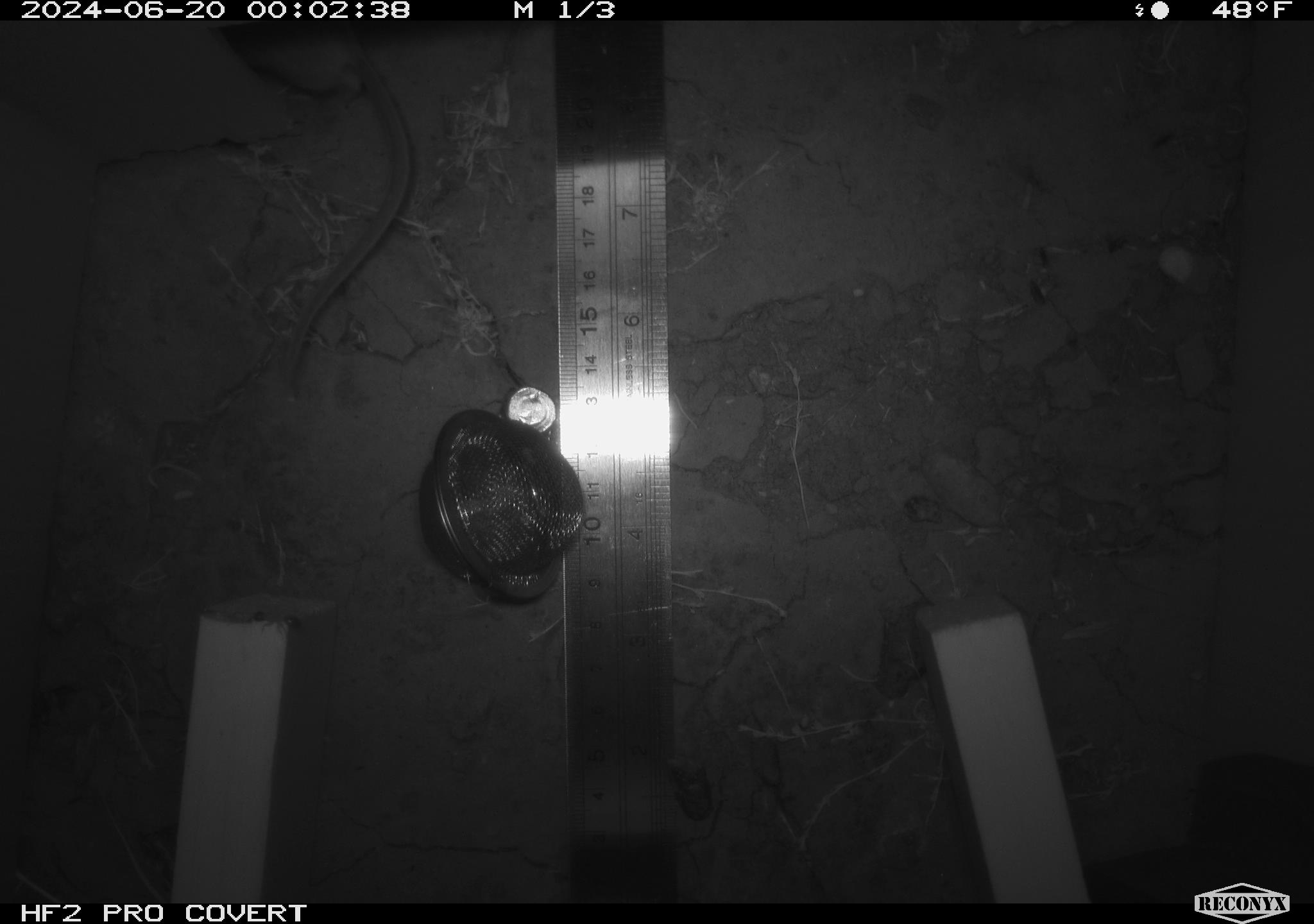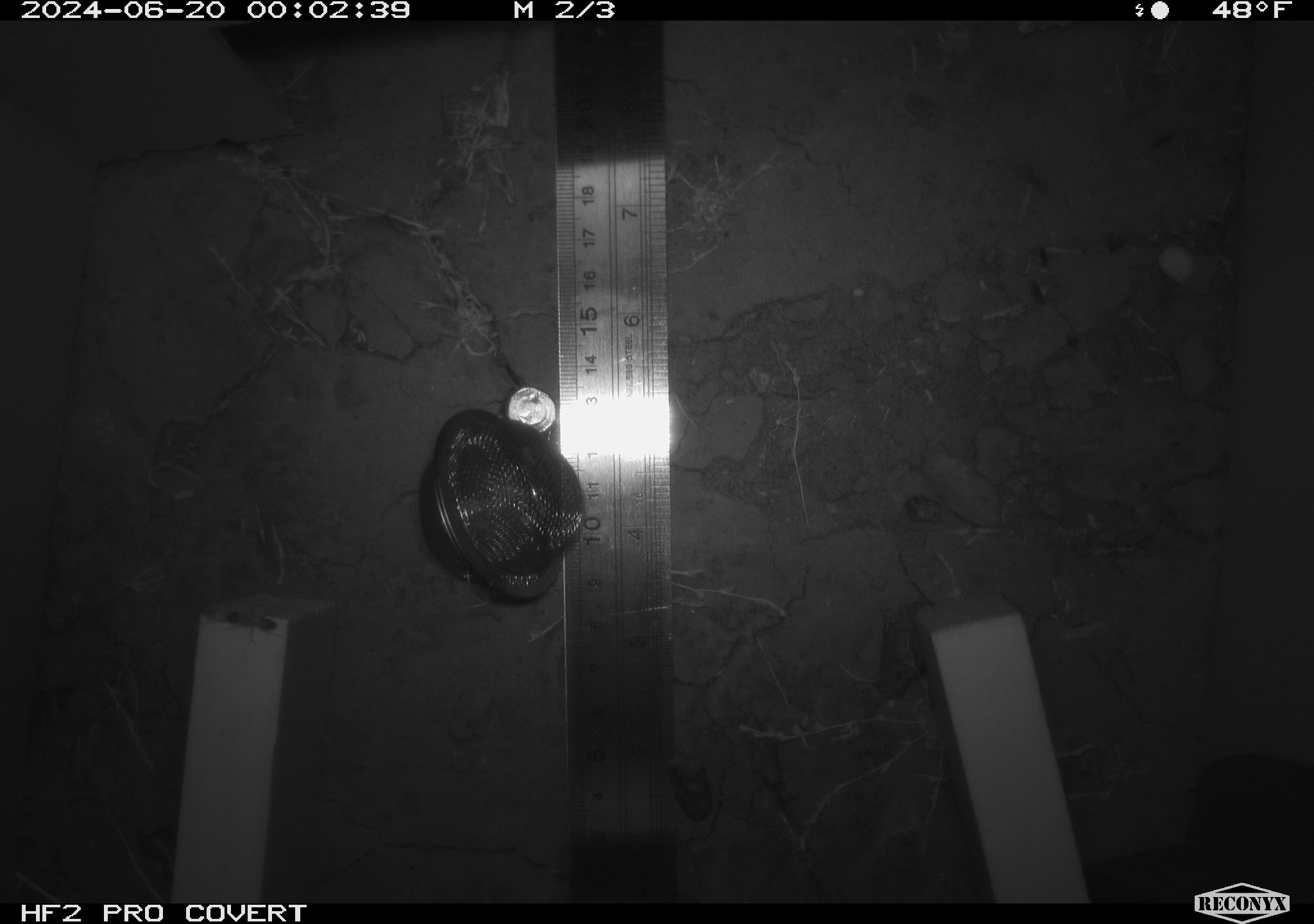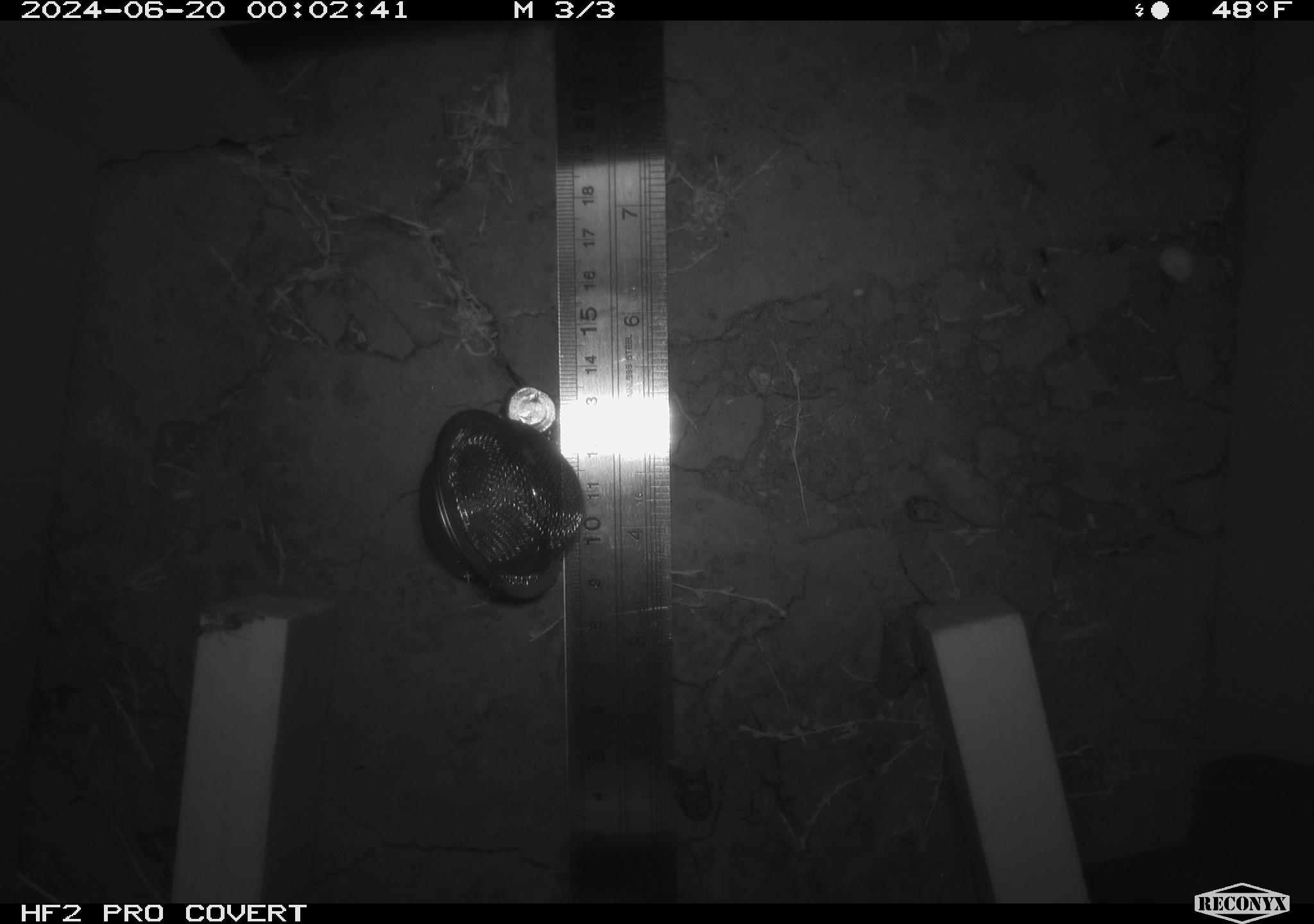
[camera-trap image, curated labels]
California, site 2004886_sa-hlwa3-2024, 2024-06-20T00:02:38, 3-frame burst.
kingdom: Animalia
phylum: Chordata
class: Mammalia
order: Rodentia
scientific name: Rodentia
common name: mouse species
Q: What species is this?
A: Mouse species (Rodentia).